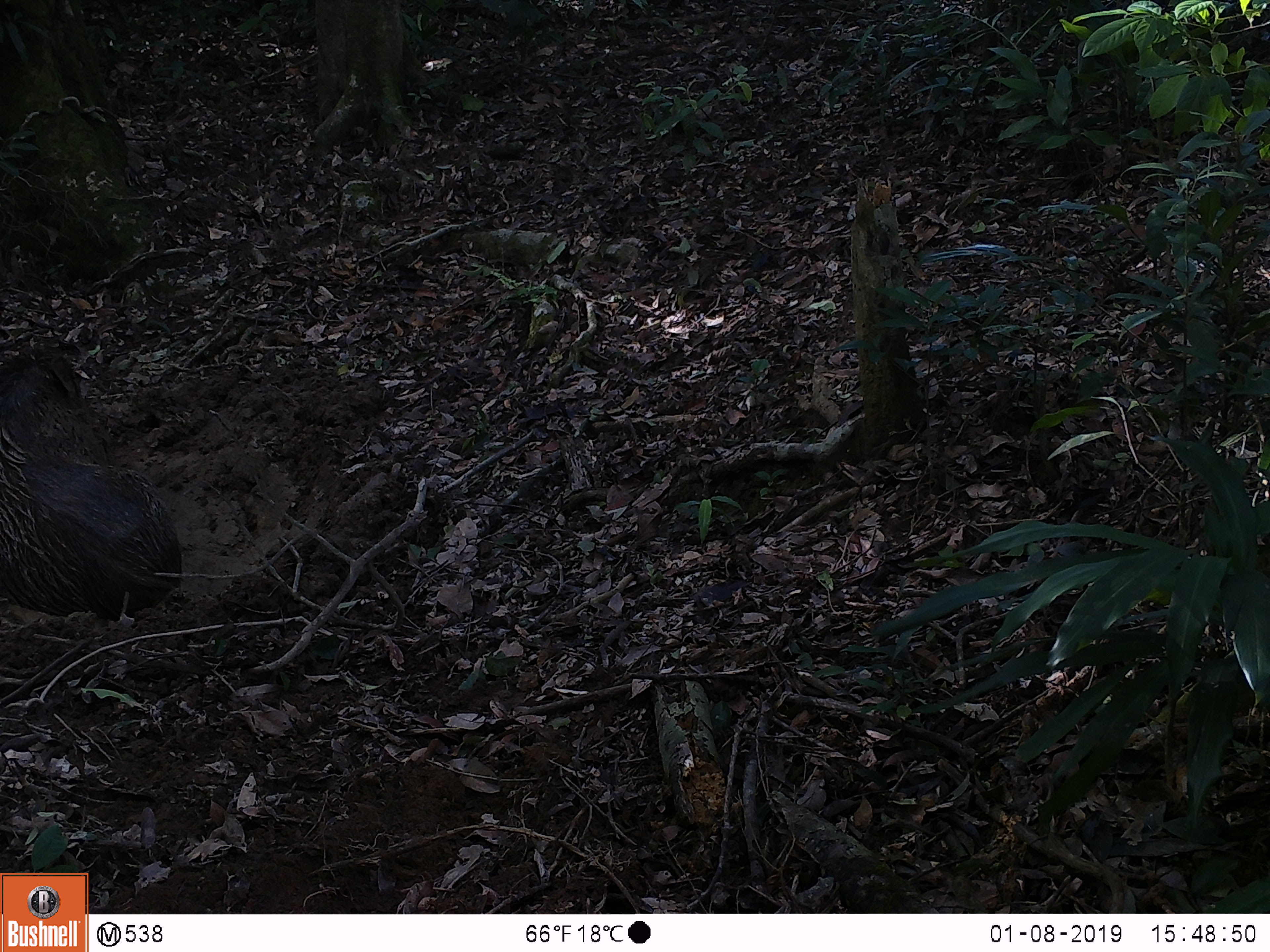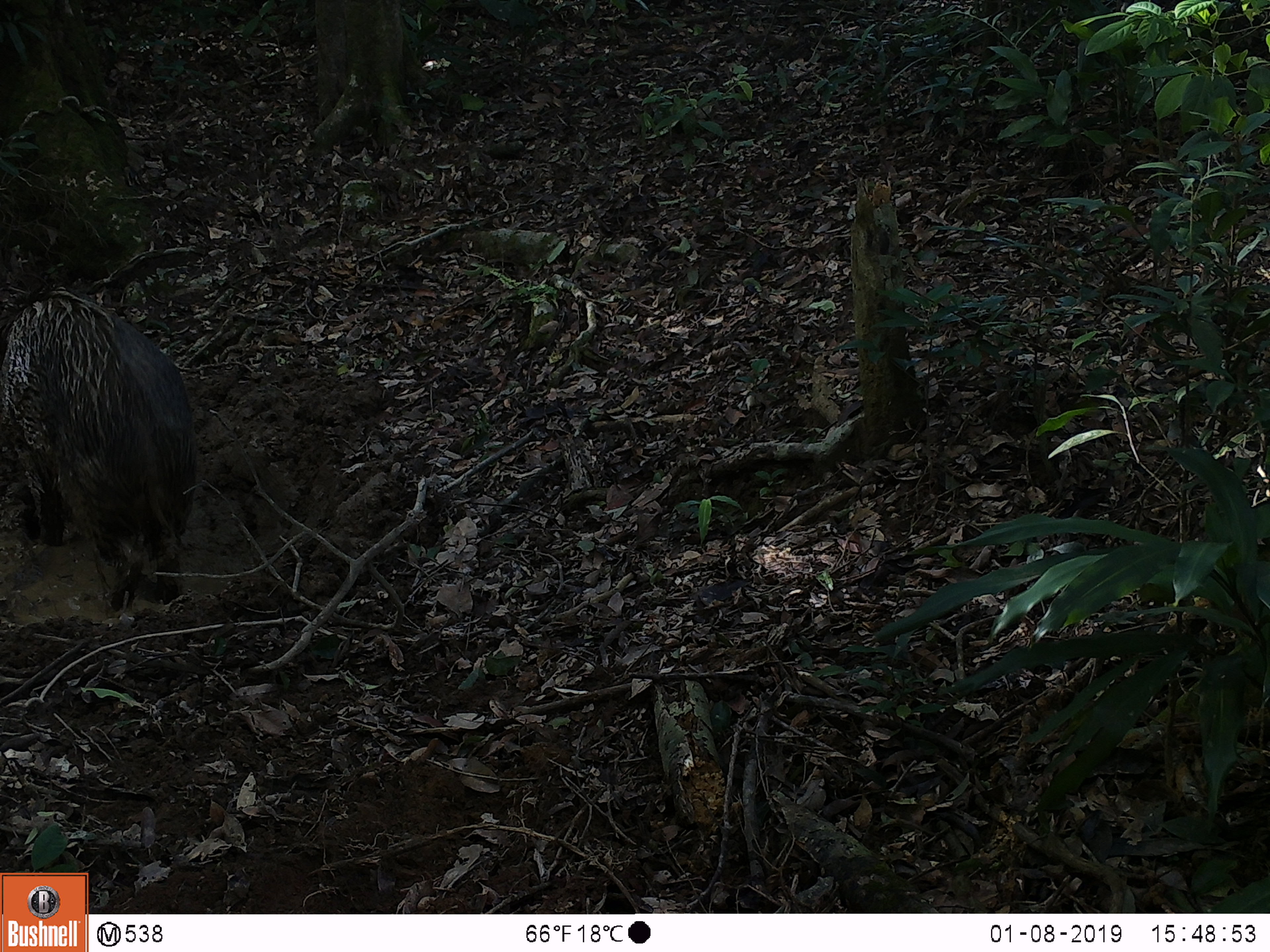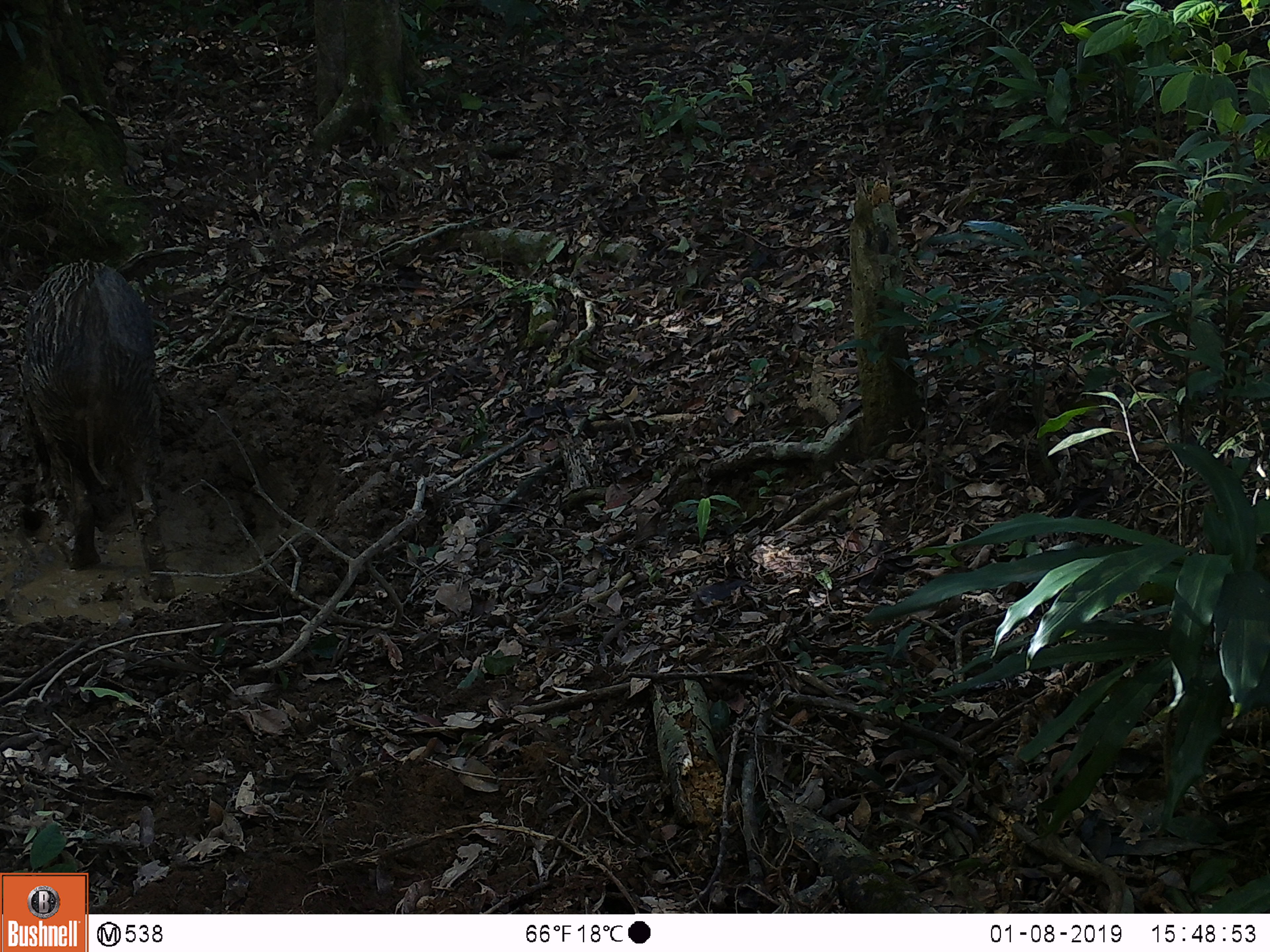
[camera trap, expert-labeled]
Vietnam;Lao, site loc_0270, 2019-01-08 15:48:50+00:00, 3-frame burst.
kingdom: Animalia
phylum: Chordata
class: Mammalia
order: Artiodactyla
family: Suidae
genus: Sus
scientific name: Sus scrofa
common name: eurasian wild pig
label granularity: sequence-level